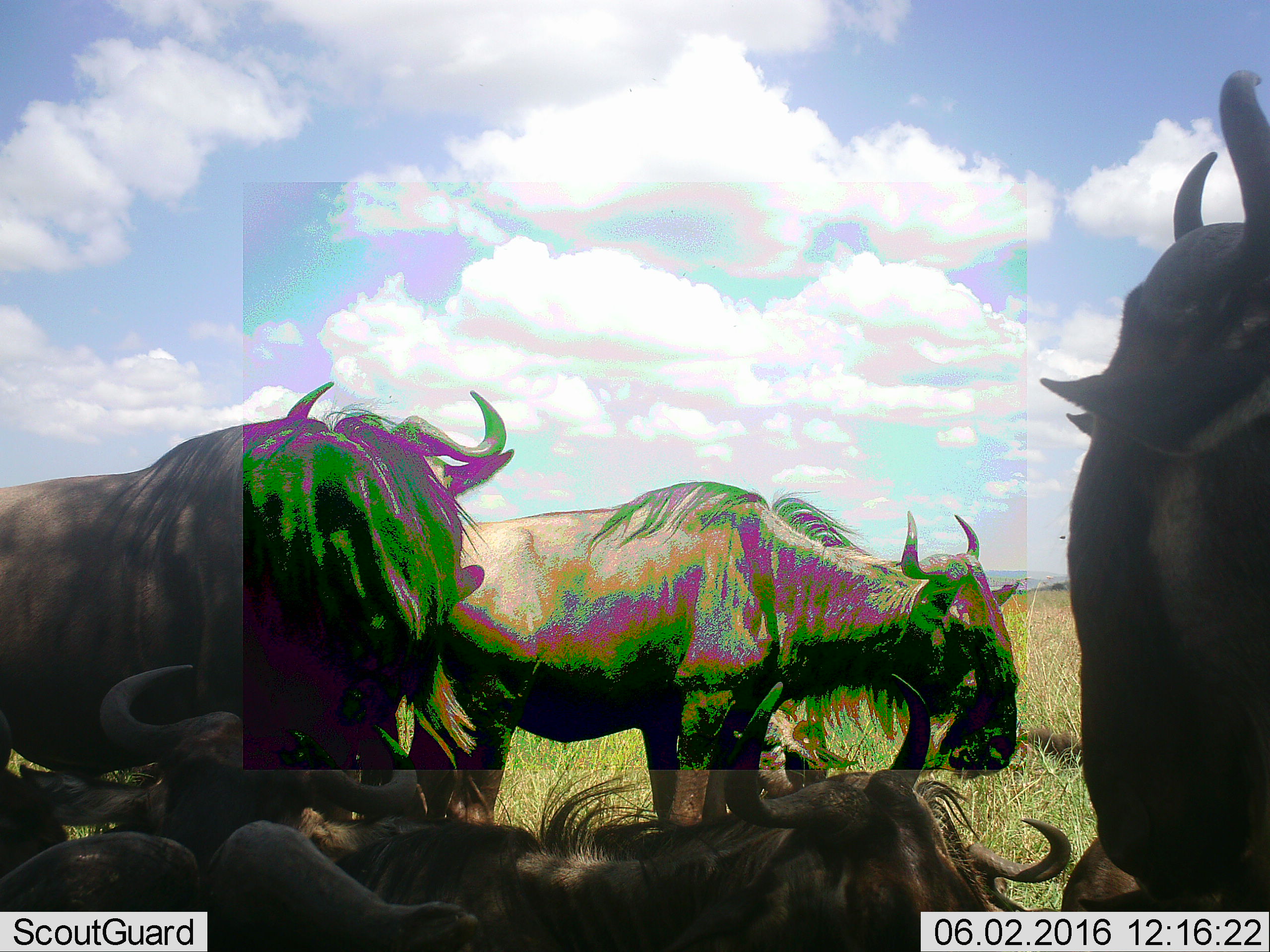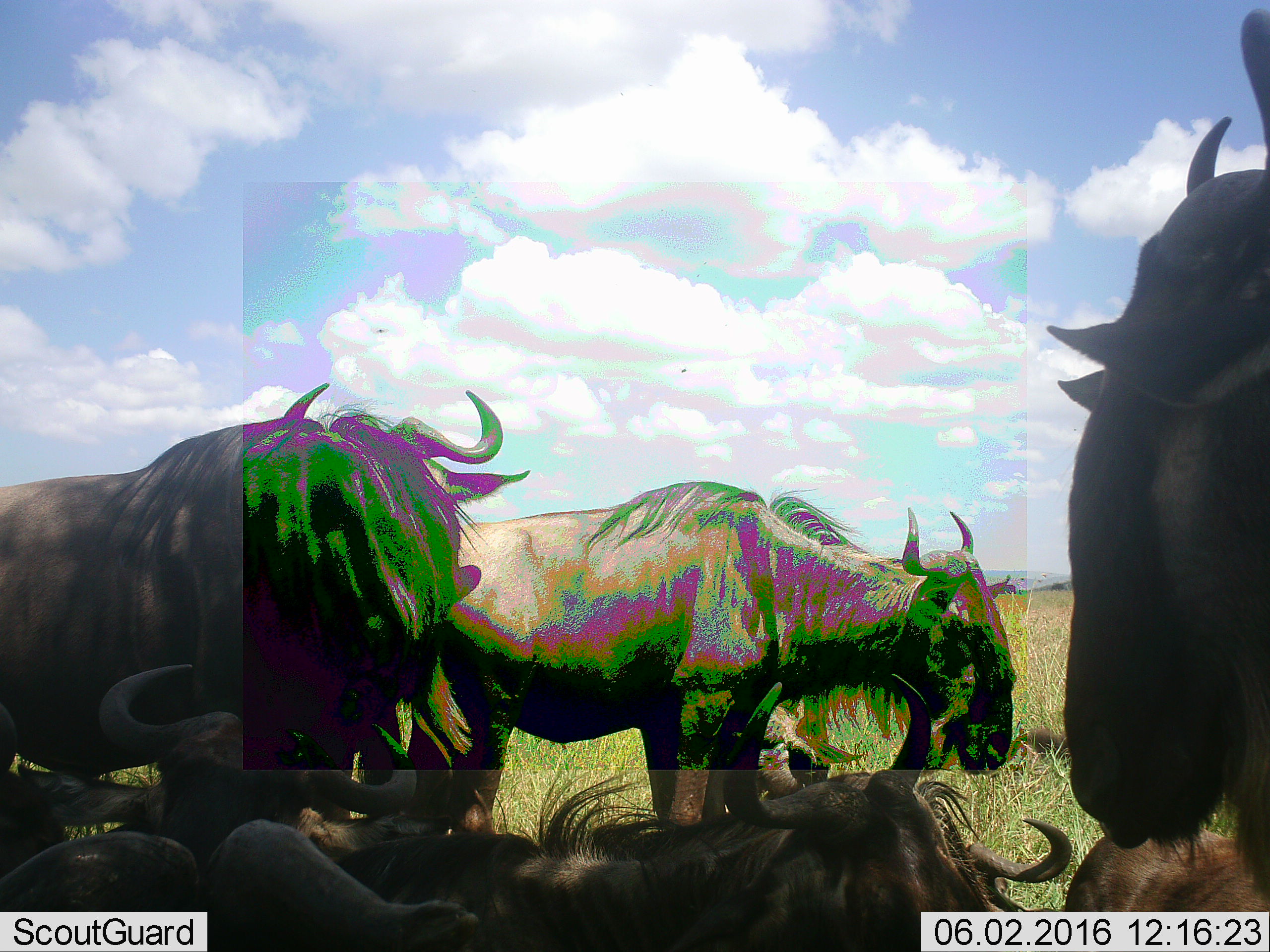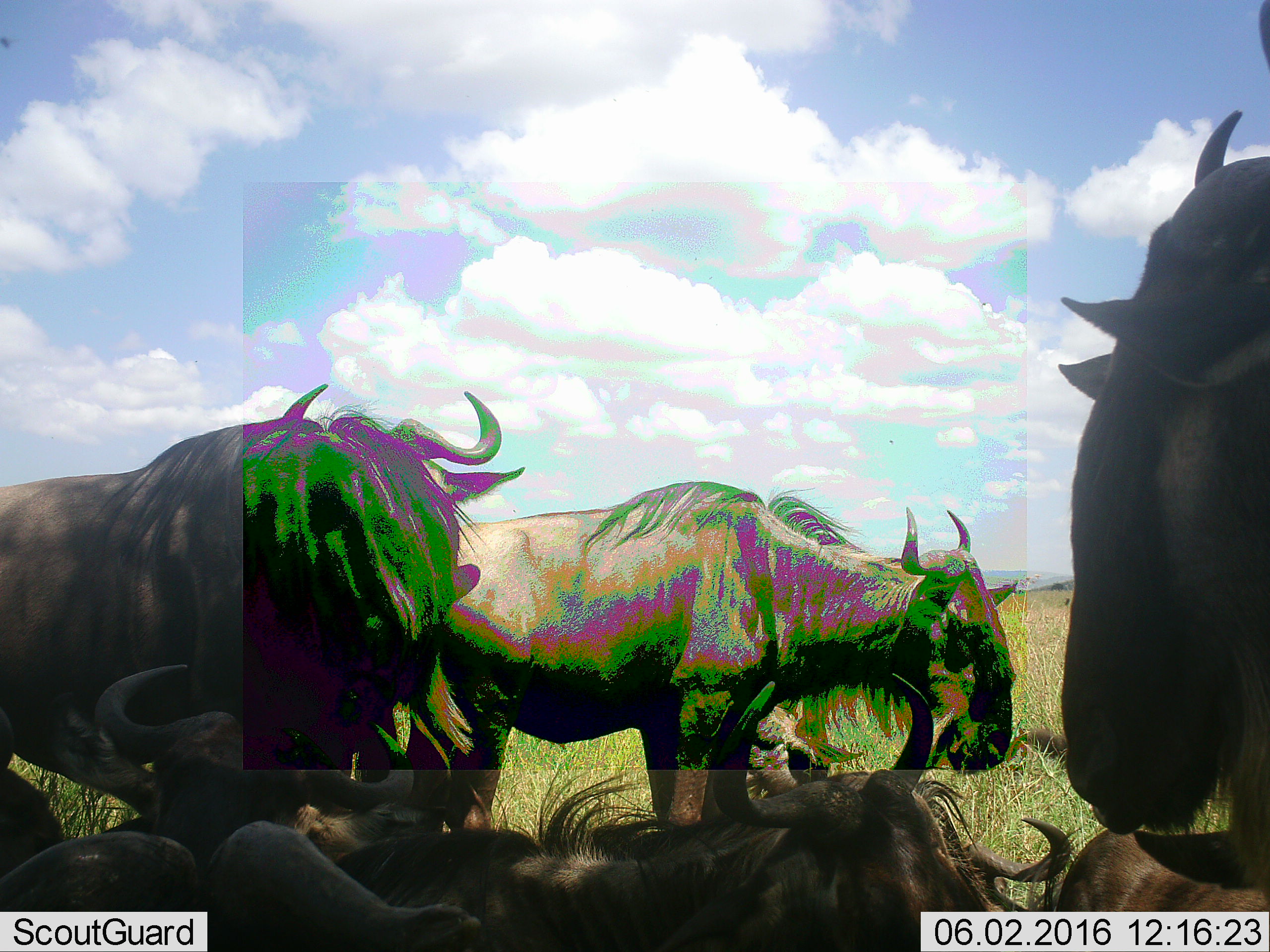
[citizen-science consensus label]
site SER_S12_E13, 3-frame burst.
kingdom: Animalia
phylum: Chordata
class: Mammalia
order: Artiodactyla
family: Bovidae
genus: Connochaetes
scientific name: Connochaetes taurinus taurinus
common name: blue wildebeest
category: wildebeestblue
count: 7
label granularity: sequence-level